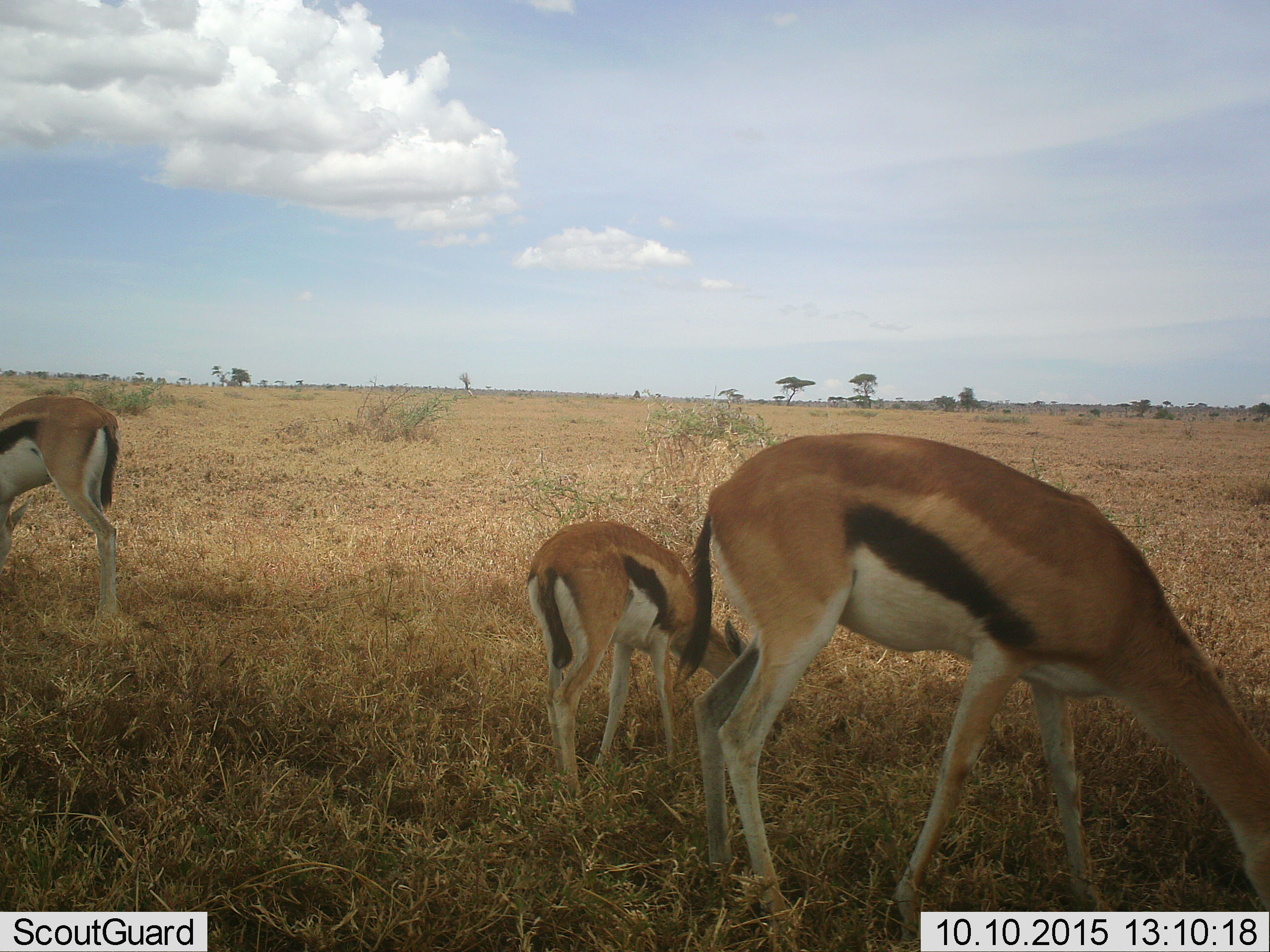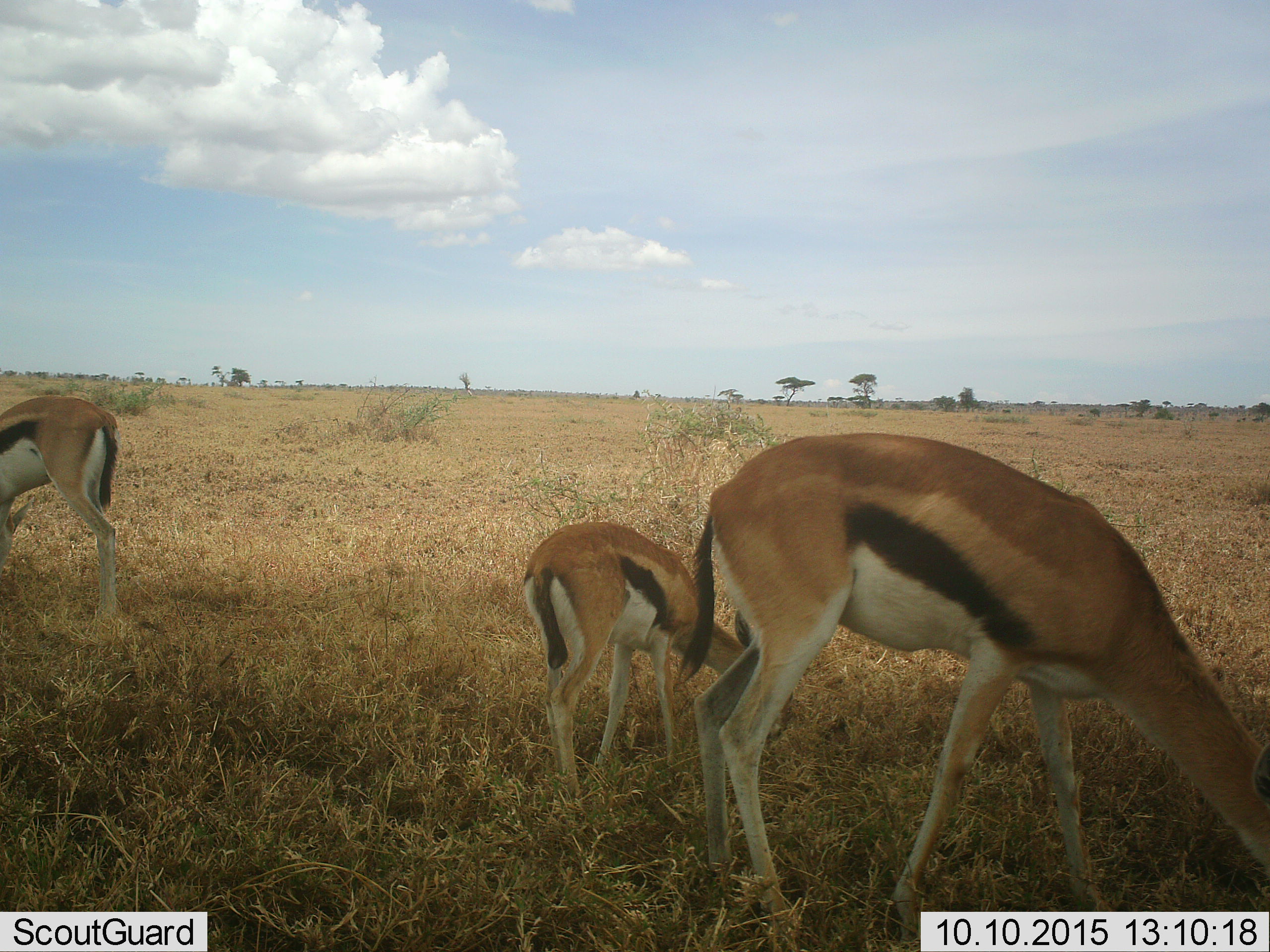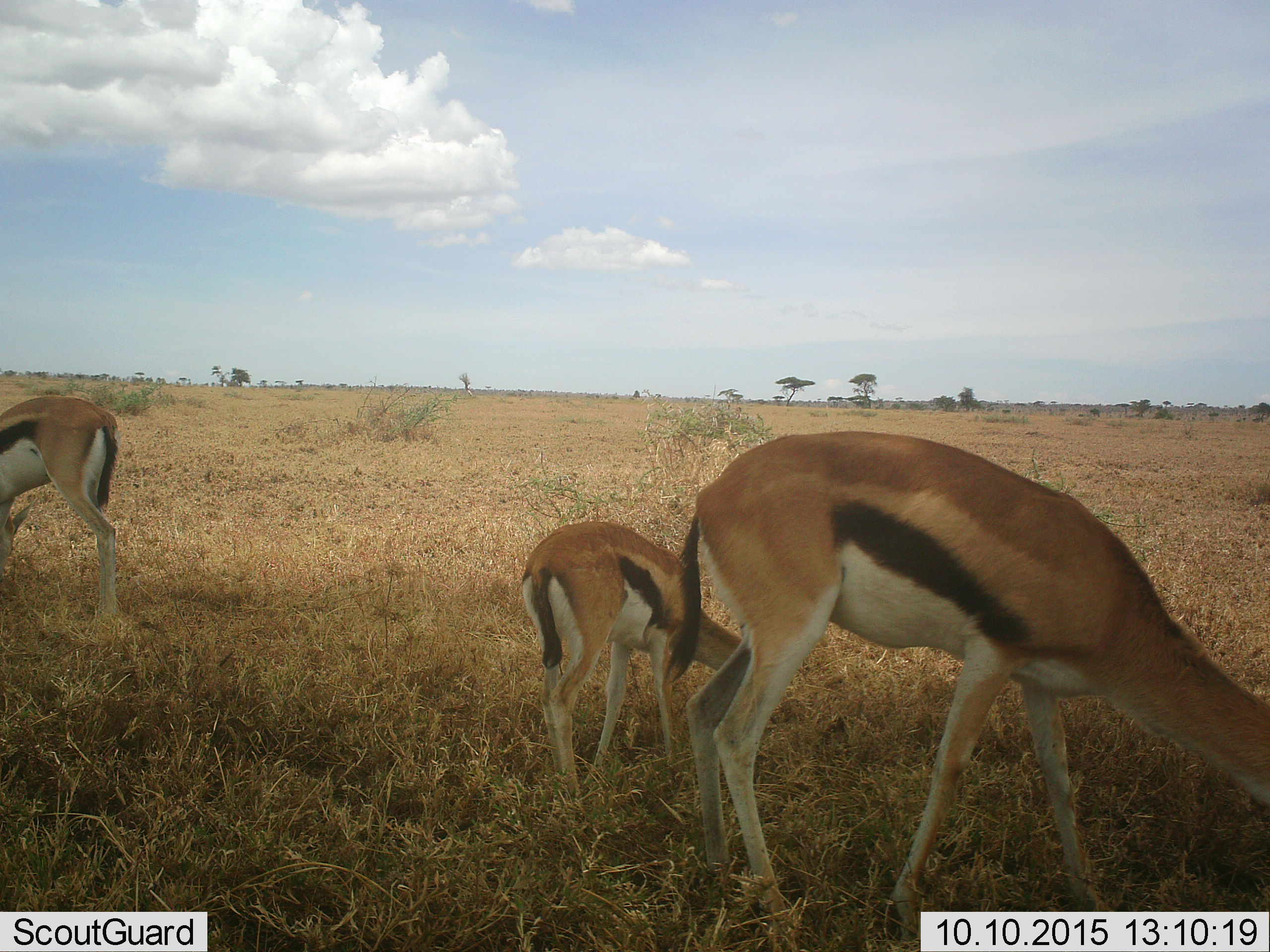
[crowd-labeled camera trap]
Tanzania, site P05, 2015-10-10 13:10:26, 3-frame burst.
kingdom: Animalia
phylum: Chordata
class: Mammalia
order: Artiodactyla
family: Bovidae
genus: Eudorcas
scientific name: Eudorcas thomsonii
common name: thomson's gazelle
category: gazellethomsons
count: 3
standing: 20%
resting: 0%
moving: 0%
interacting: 0%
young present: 70%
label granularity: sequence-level